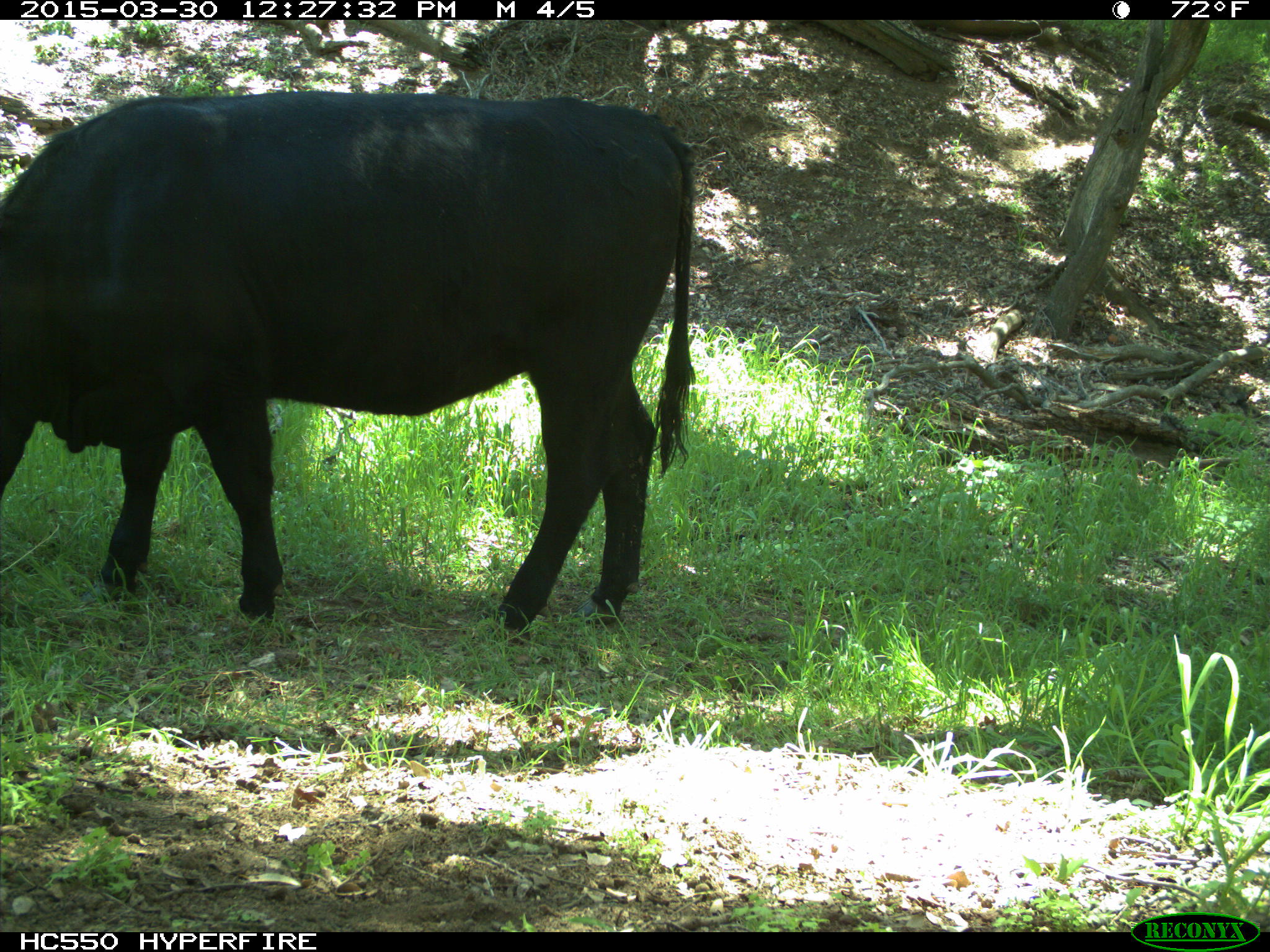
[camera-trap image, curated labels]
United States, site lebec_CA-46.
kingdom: Animalia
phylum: Chordata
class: Mammalia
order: Artiodactyla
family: Bovidae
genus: Bos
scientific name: Bos taurus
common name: domestic cow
Bos taurus (domestic cow).